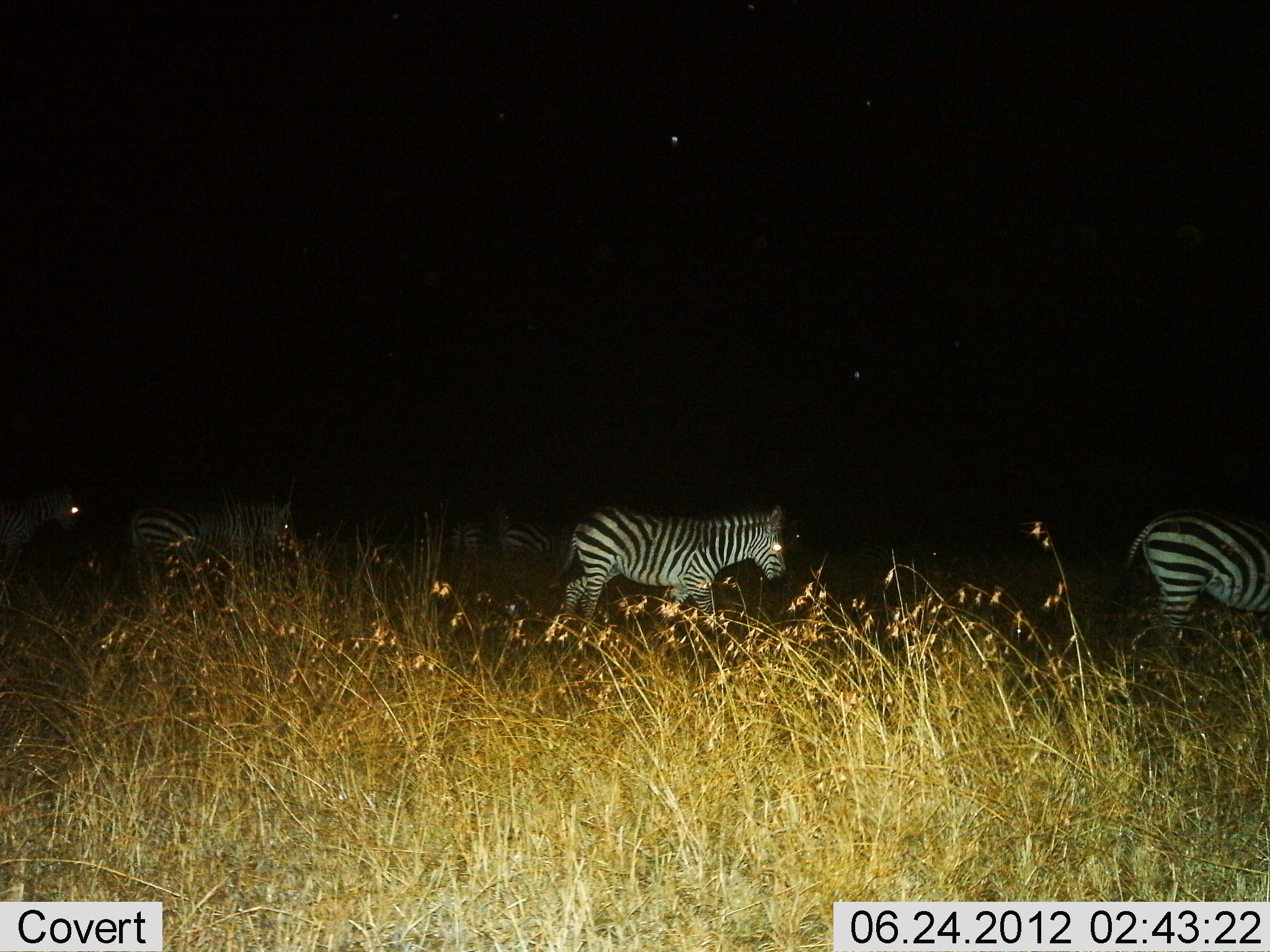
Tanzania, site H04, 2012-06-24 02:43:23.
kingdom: Animalia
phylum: Chordata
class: Mammalia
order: Perissodactyla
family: Equidae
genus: Equus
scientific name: Equus quagga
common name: plains zebra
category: zebra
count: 6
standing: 40%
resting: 10%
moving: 80%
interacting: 0%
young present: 10%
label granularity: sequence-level